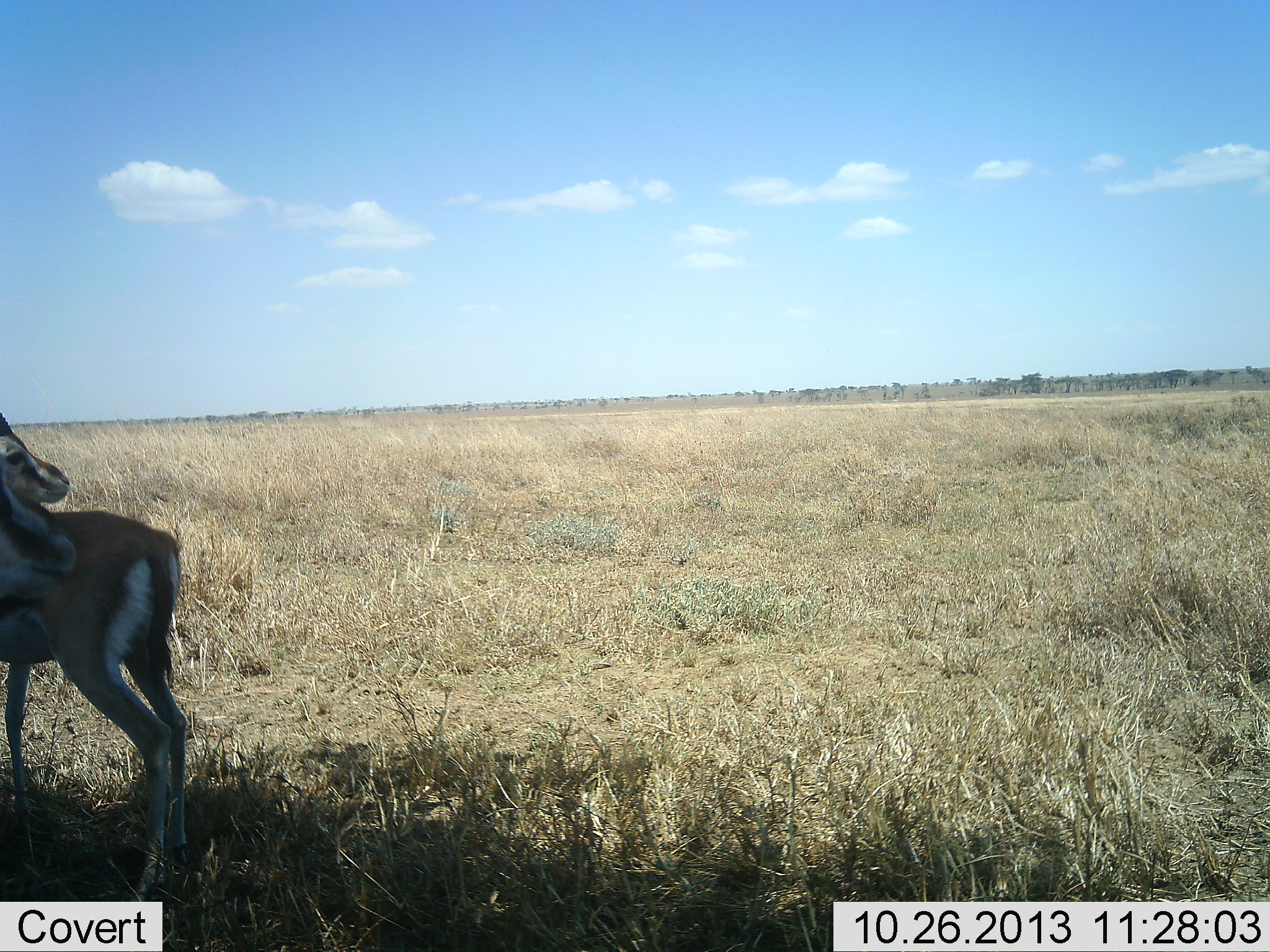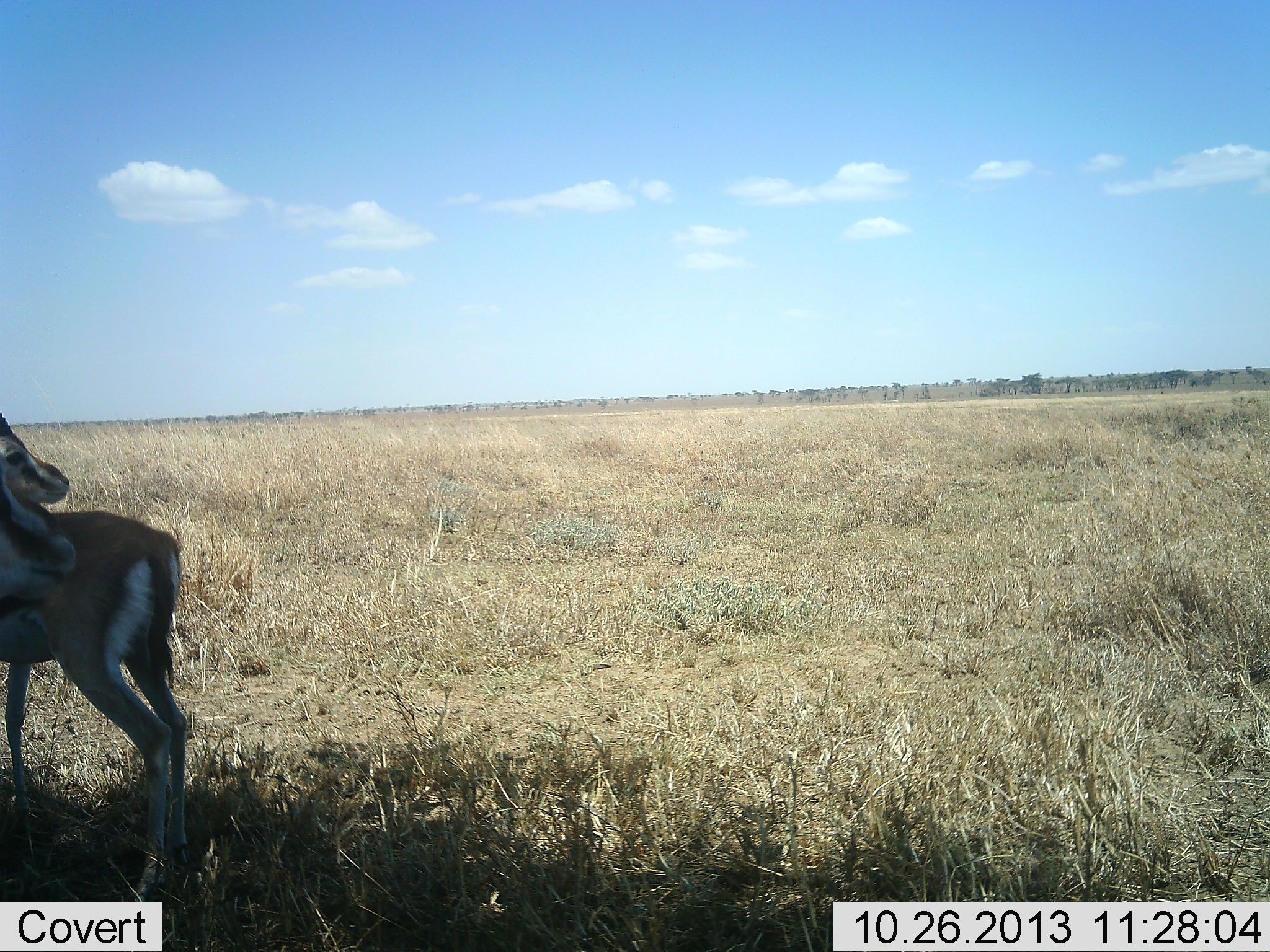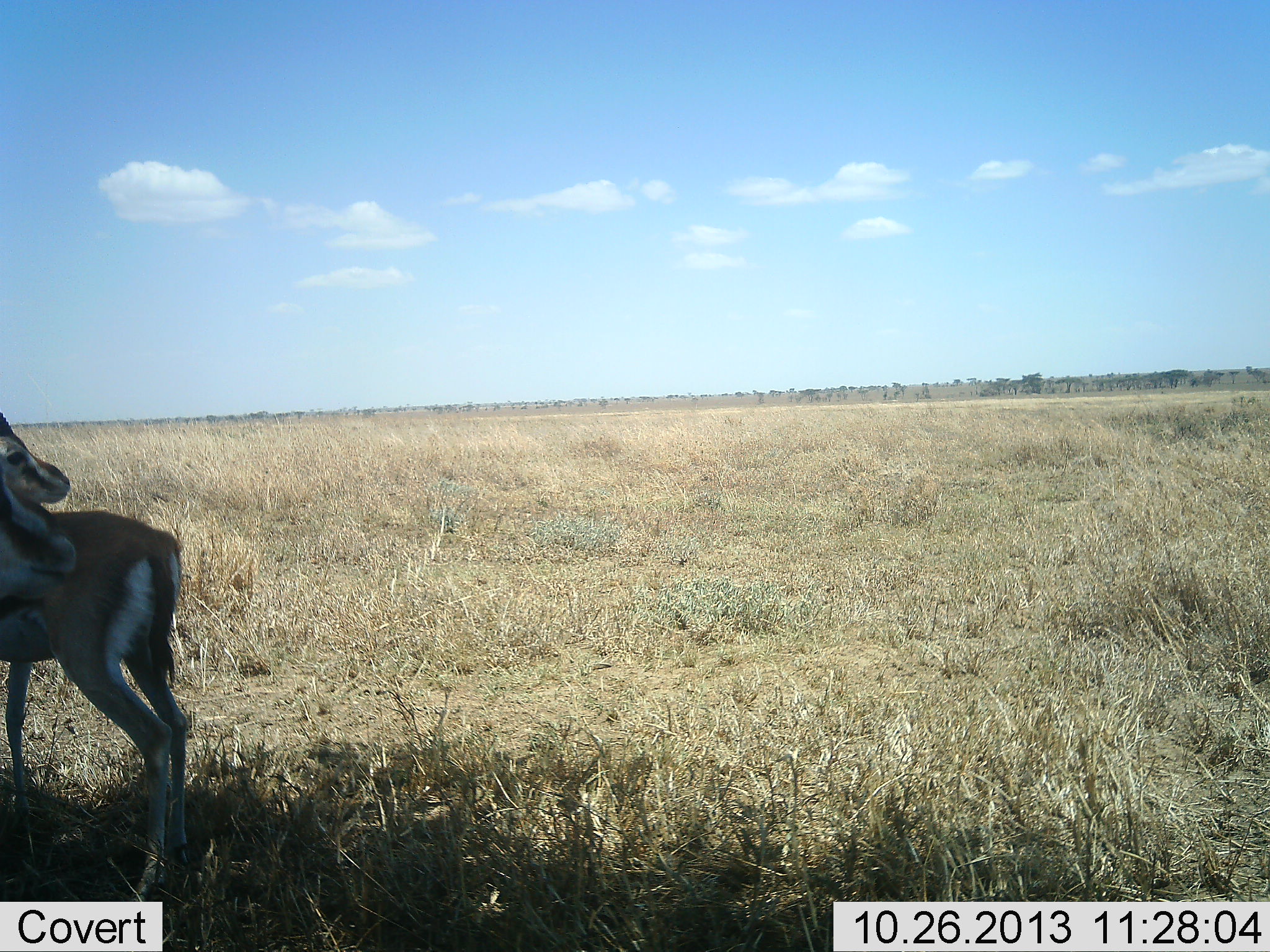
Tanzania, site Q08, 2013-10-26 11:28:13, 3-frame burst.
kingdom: Animalia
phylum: Chordata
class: Mammalia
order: Artiodactyla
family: Bovidae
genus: Eudorcas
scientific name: Eudorcas thomsonii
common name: thomson's gazelle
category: gazellethomsons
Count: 2.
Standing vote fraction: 100%.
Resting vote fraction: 0%.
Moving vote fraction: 0%.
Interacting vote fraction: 0%.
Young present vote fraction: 0%.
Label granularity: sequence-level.